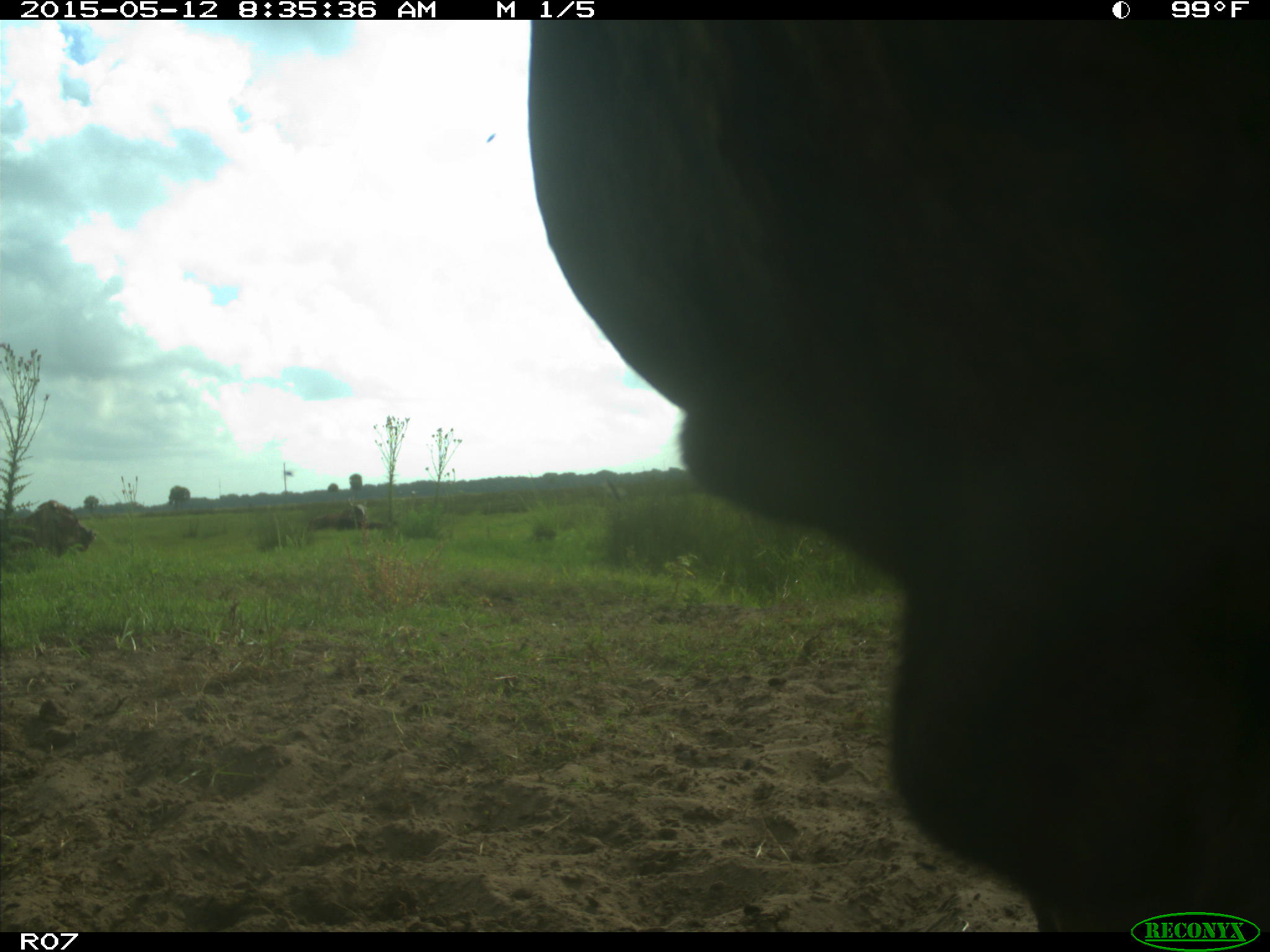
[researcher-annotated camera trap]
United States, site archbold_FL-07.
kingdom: Animalia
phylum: Chordata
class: Mammalia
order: Artiodactyla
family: Bovidae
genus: Bos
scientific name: Bos taurus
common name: domestic cow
Bos taurus (domestic cow).